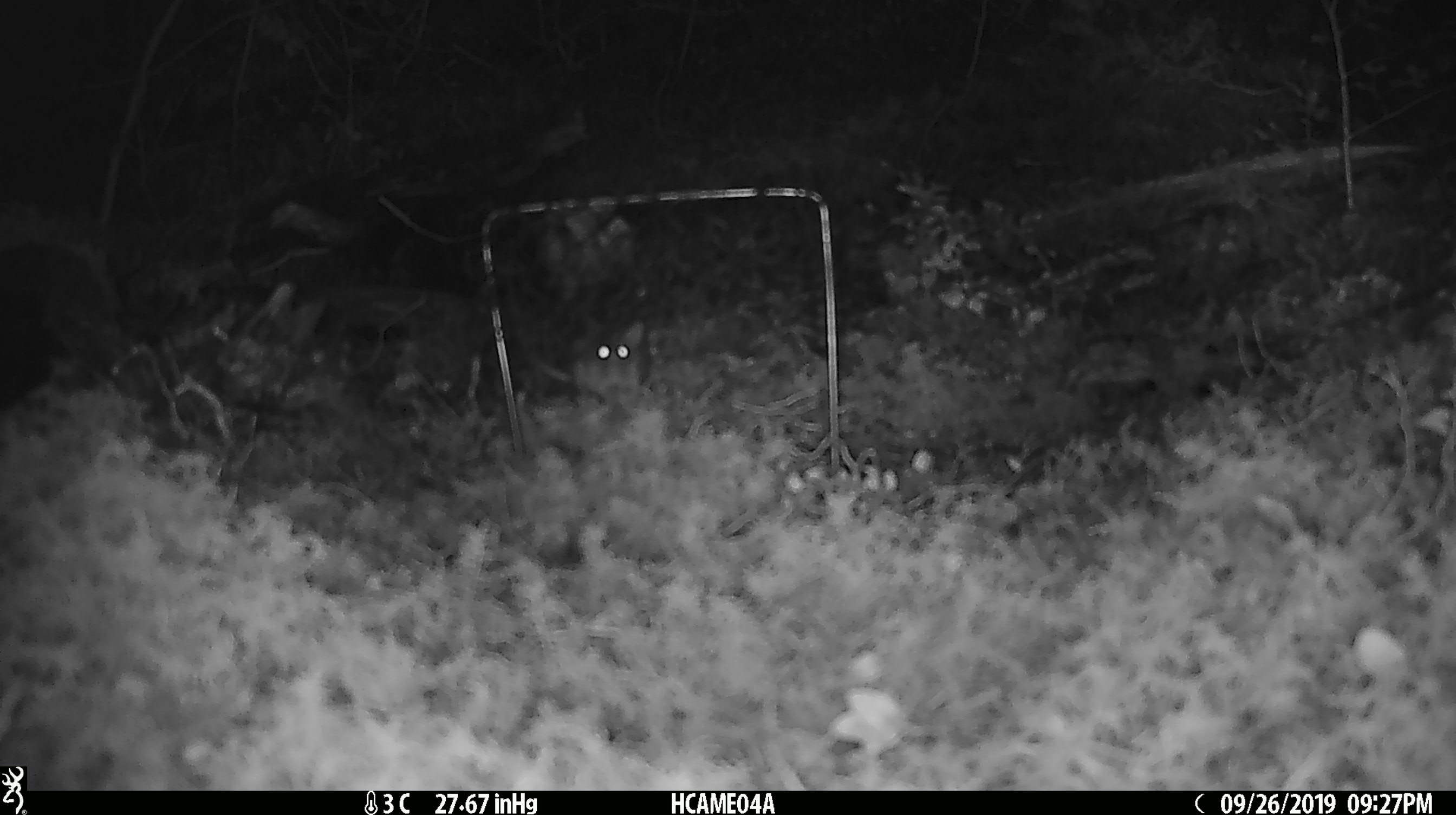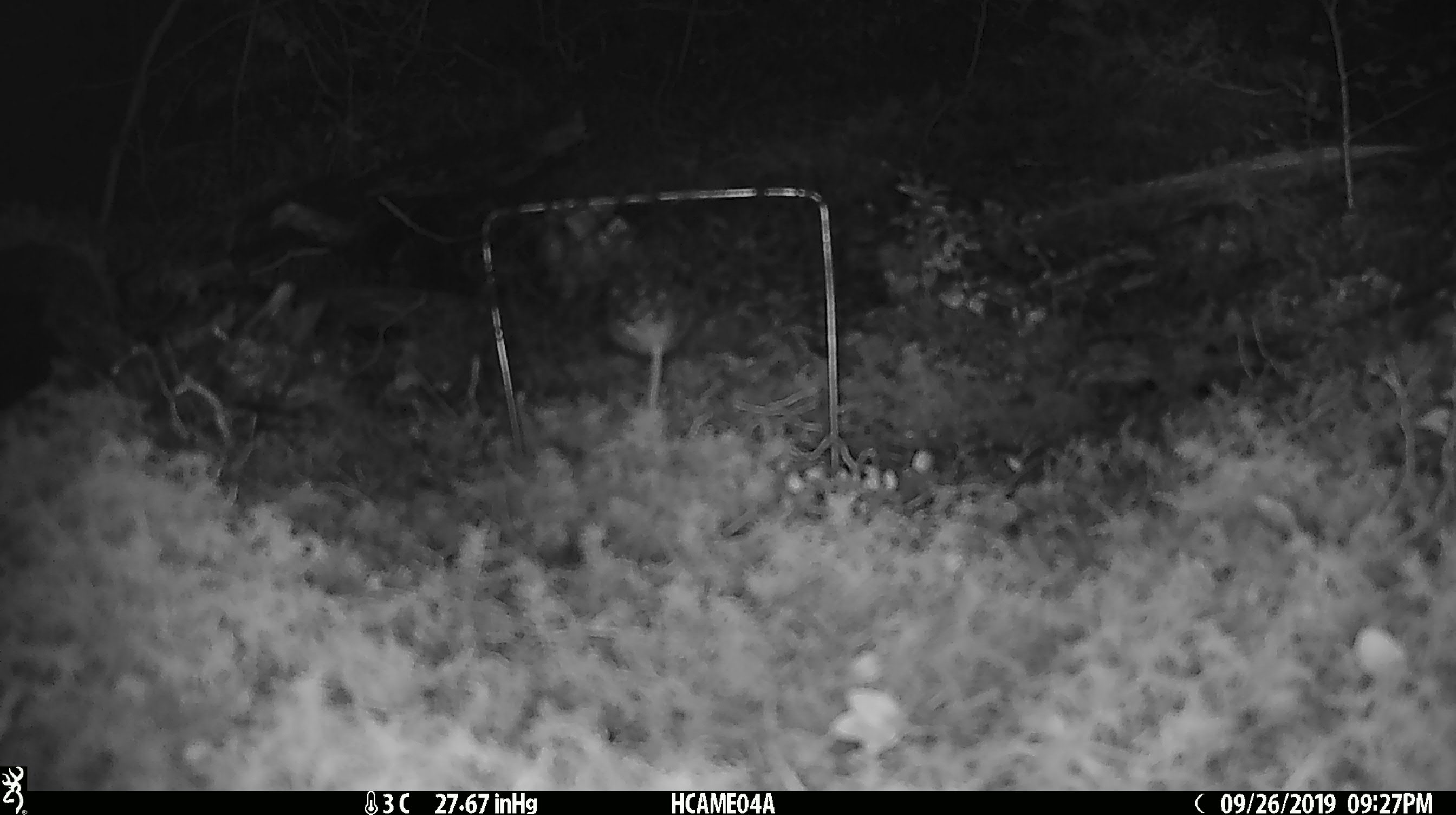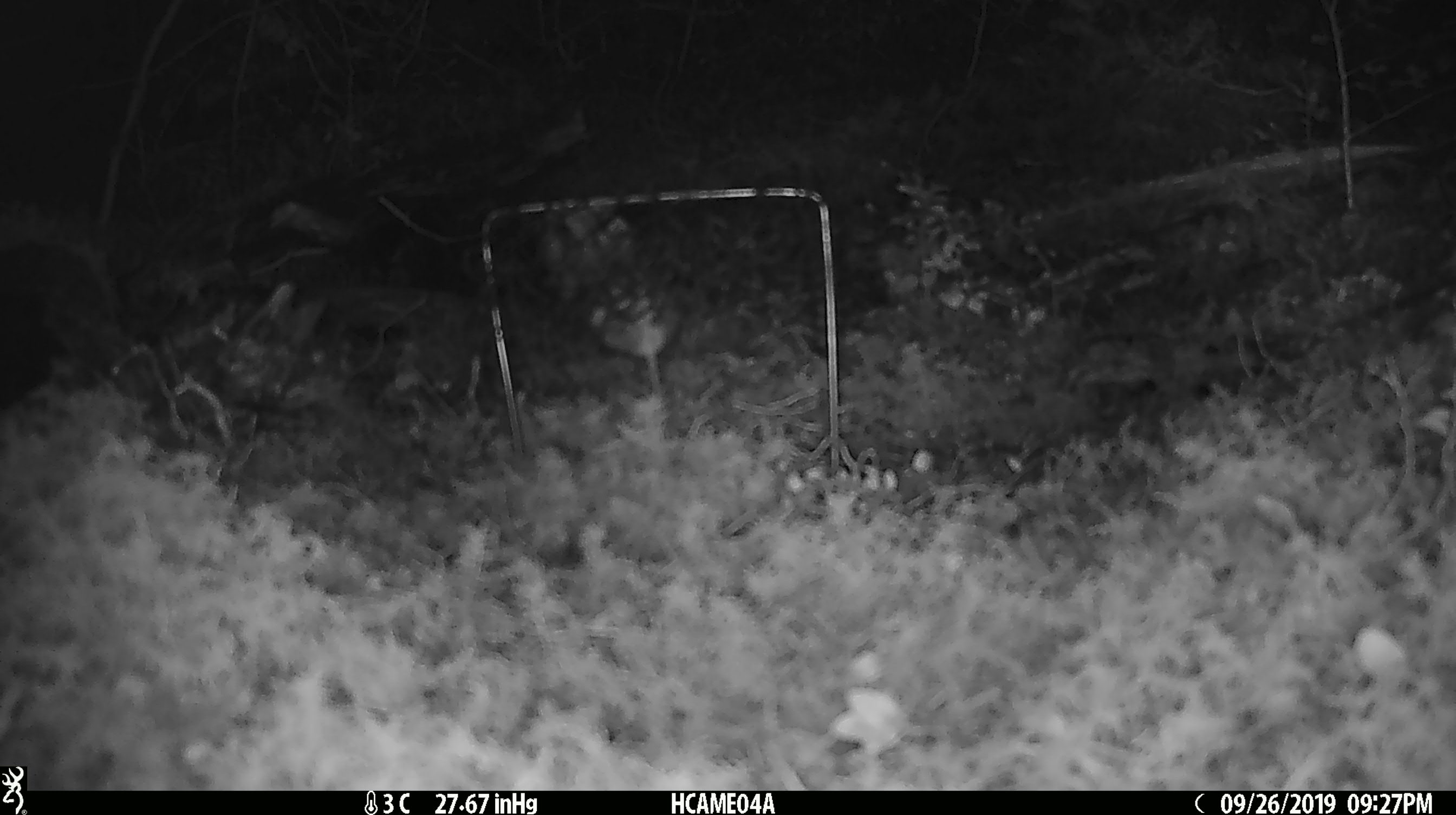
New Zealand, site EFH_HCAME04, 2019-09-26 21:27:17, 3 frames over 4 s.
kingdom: Animalia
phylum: Chordata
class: Mammalia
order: Rodentia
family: Muridae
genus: Mus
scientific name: Mus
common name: mouse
Mouse (Mus).